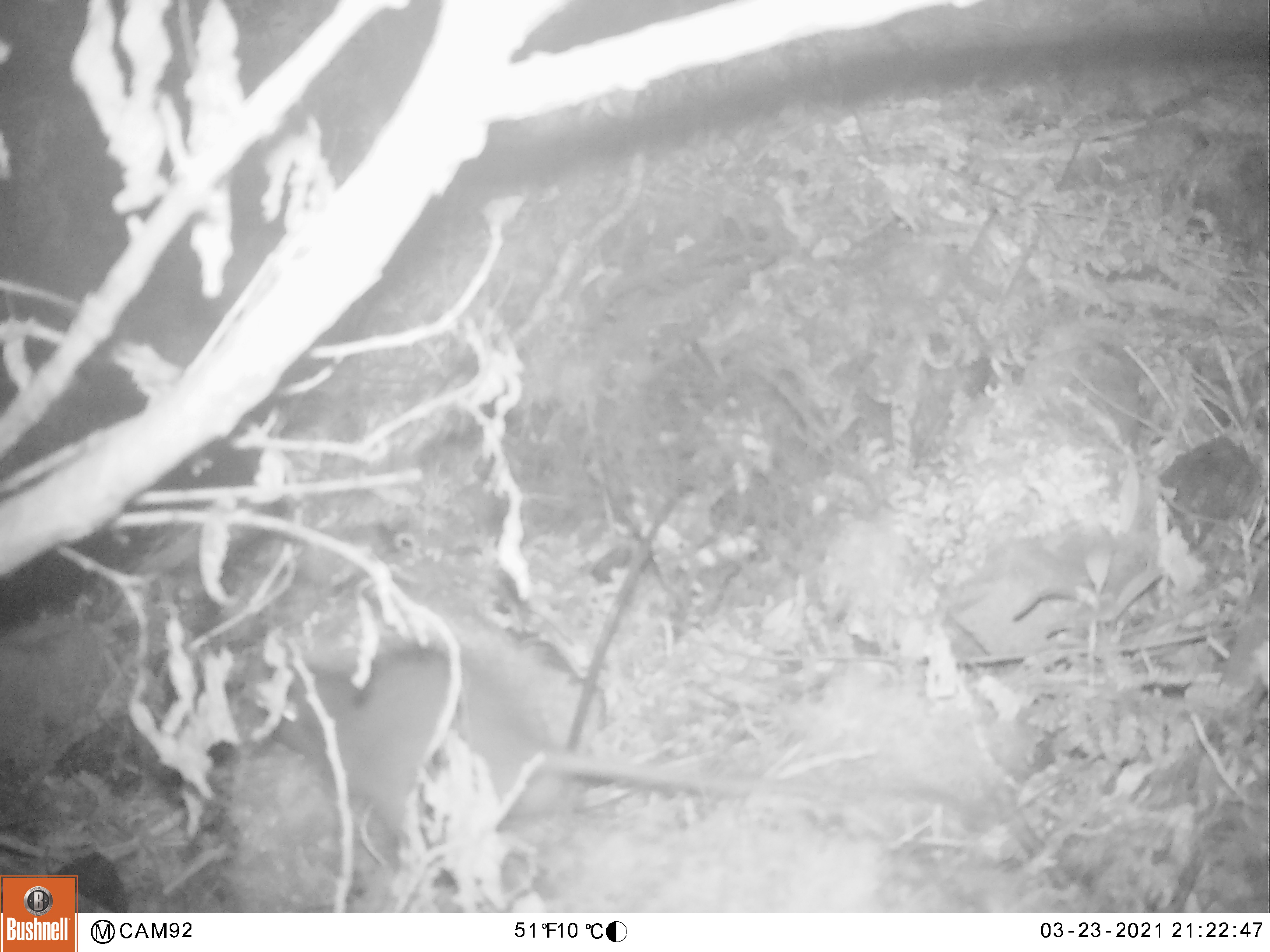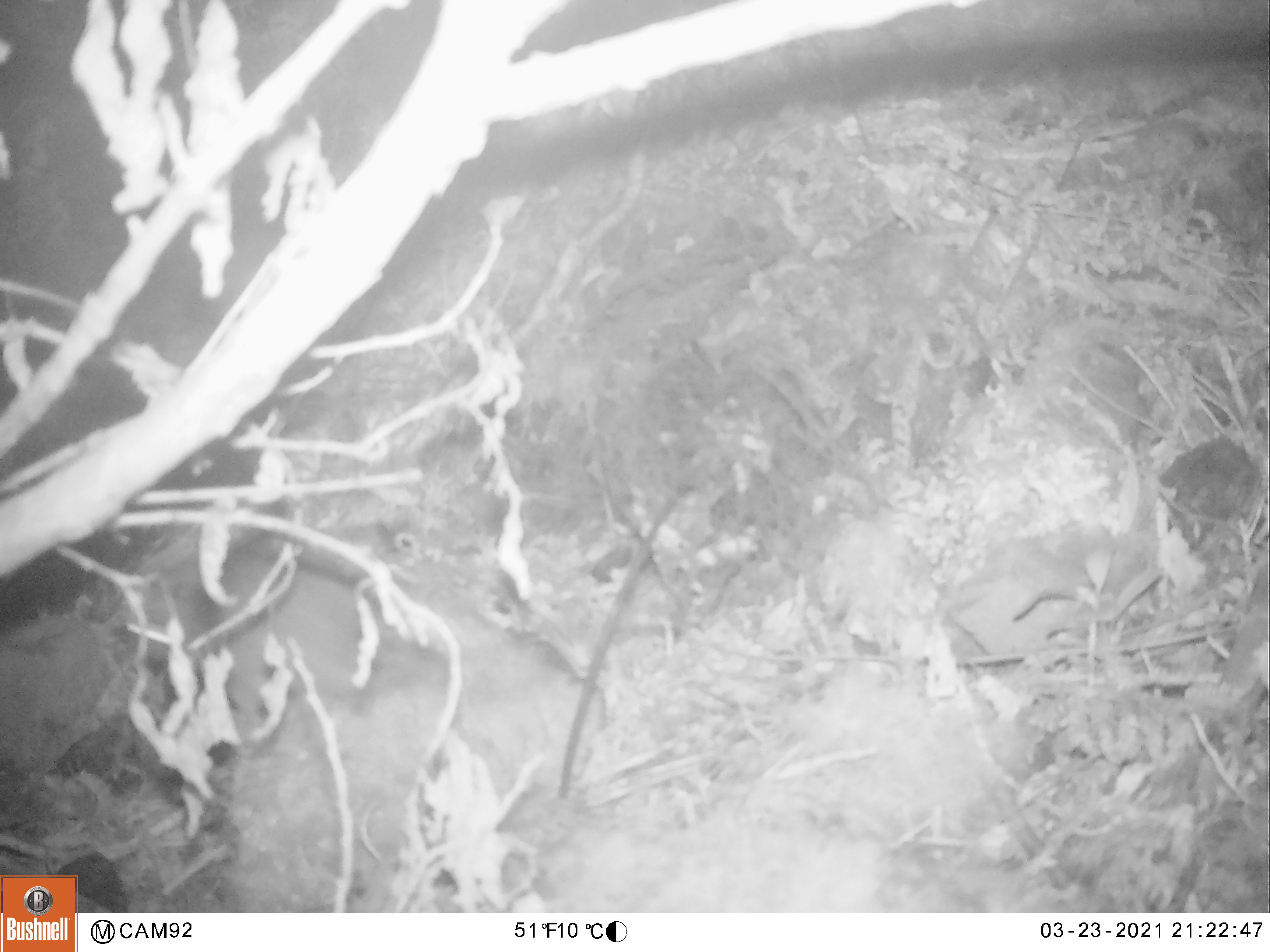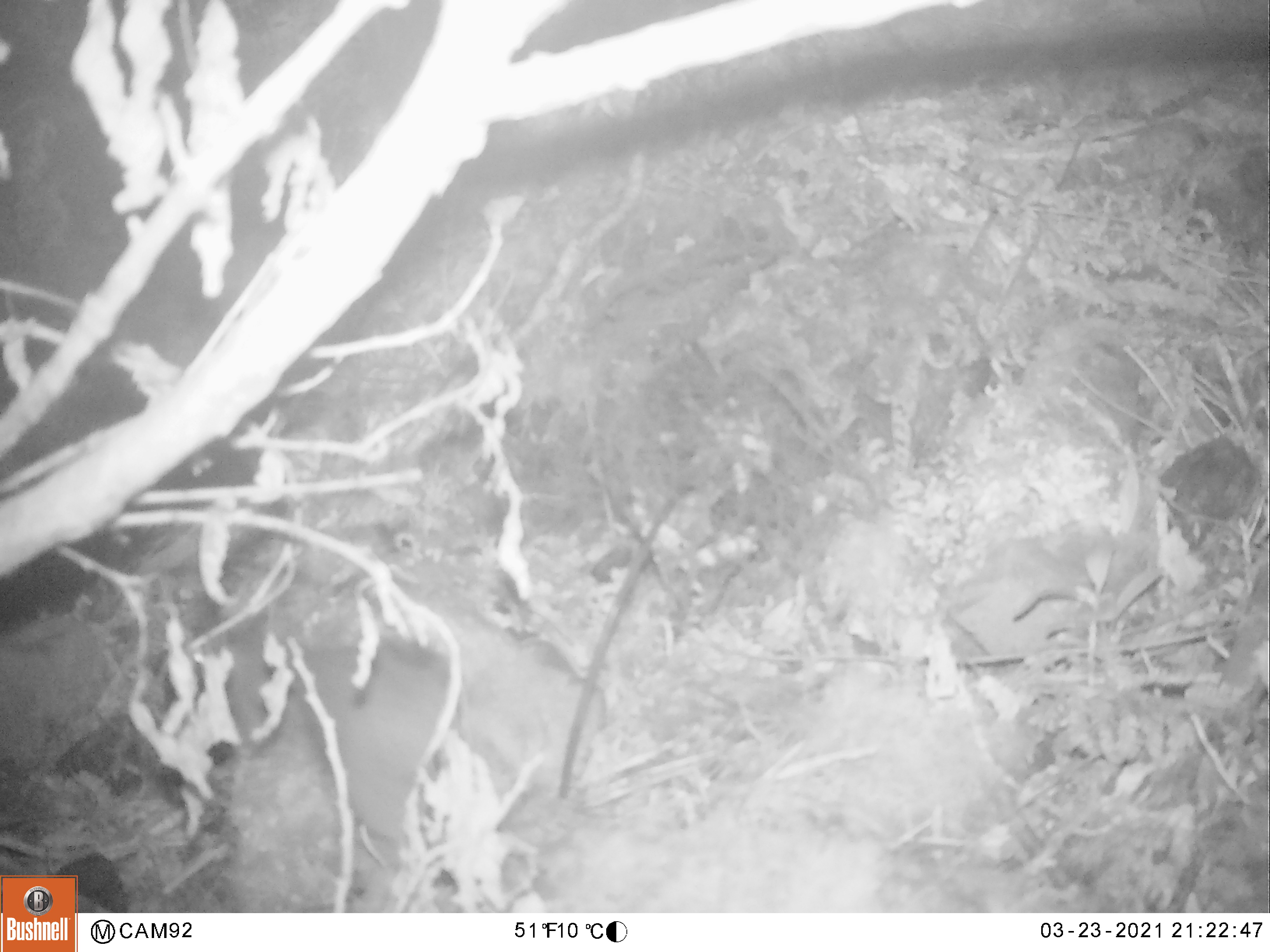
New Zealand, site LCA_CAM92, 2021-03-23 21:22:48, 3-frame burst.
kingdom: Animalia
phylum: Chordata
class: Mammalia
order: Rodentia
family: Muridae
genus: Rattus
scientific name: Rattus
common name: rat